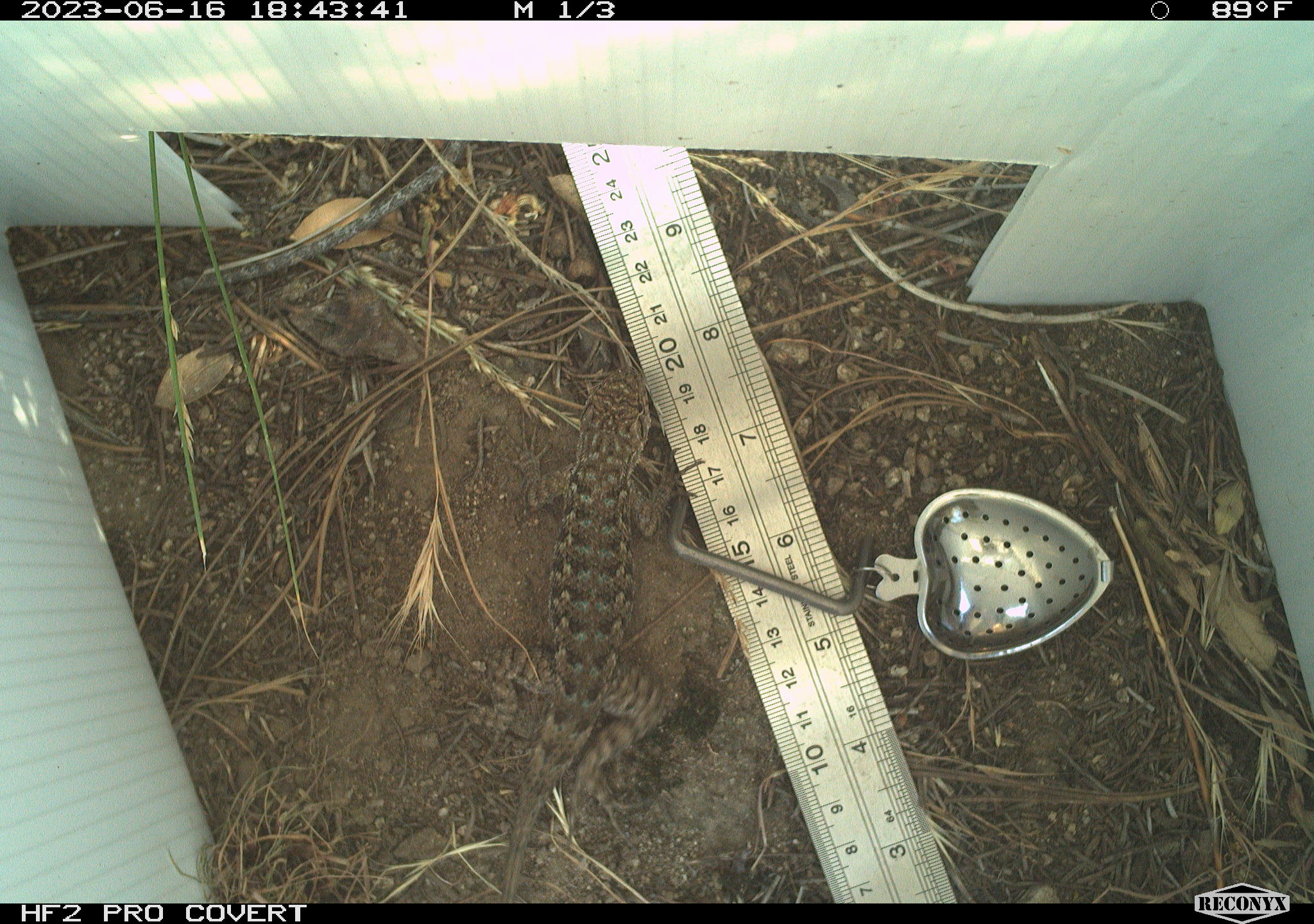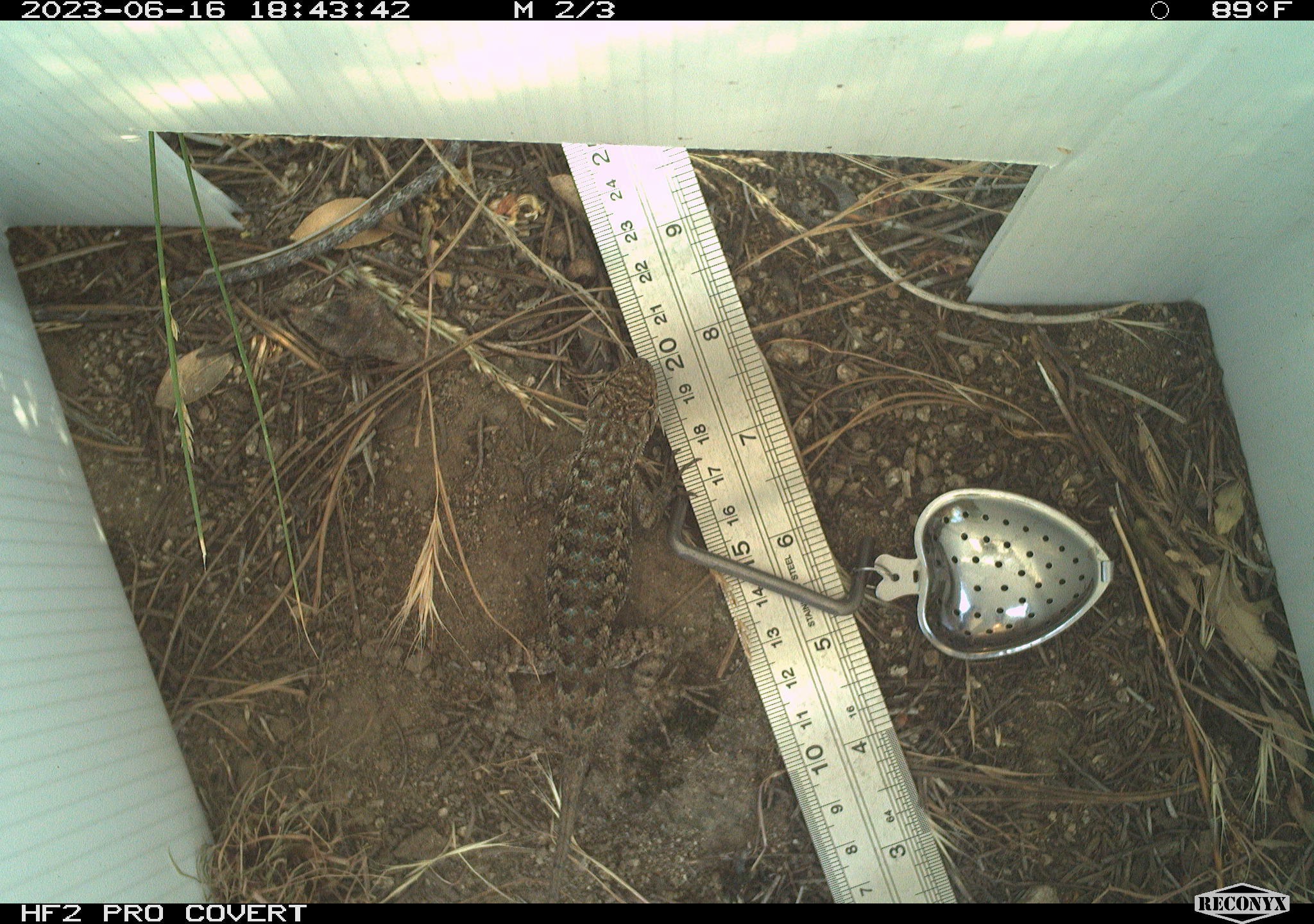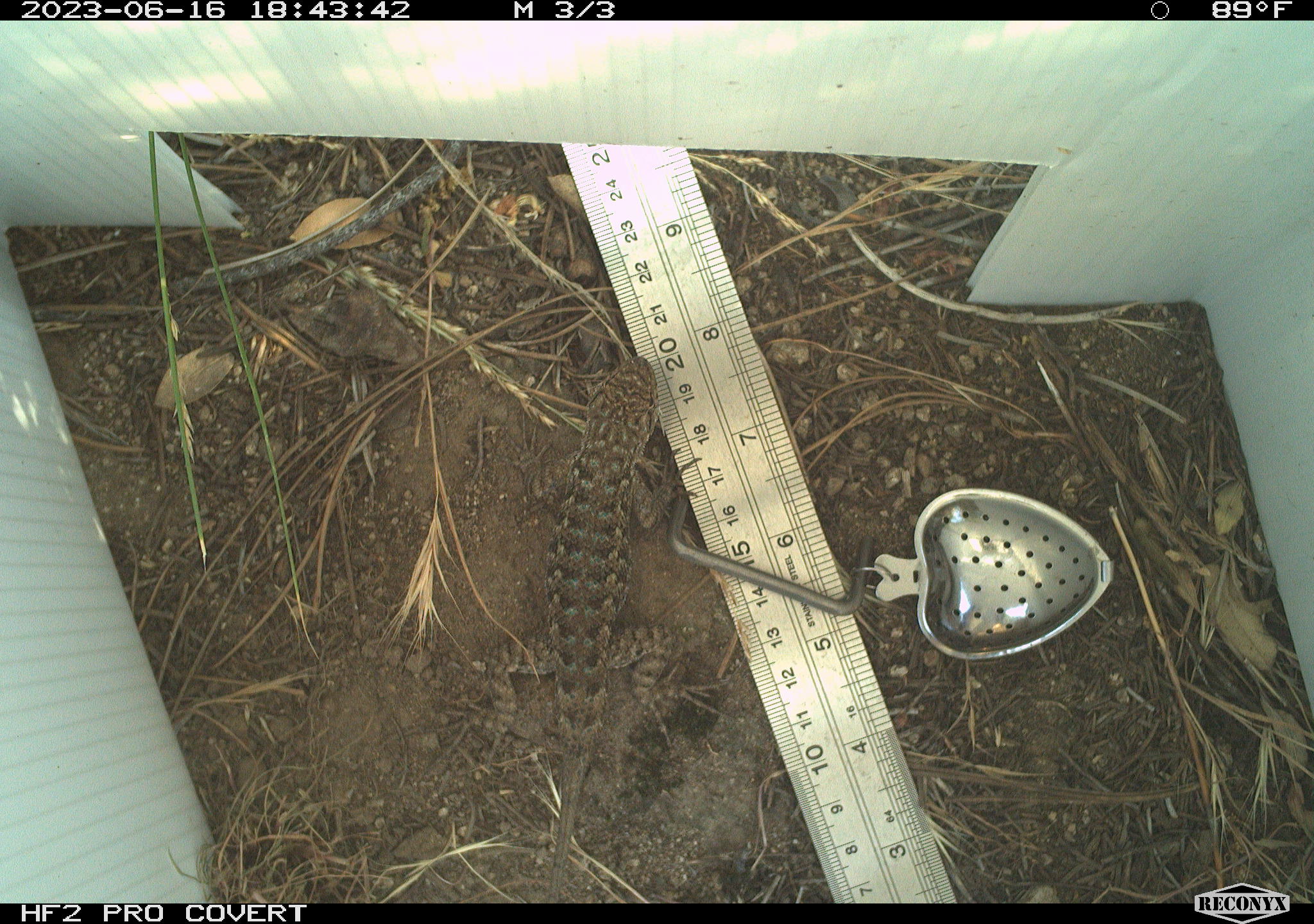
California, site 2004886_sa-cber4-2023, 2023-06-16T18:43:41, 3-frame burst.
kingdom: Animalia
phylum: Chordata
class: Reptilia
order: Squamata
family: Phrynosomatidae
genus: Sceloporus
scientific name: Sceloporus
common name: spiny lizards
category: sceloporus species